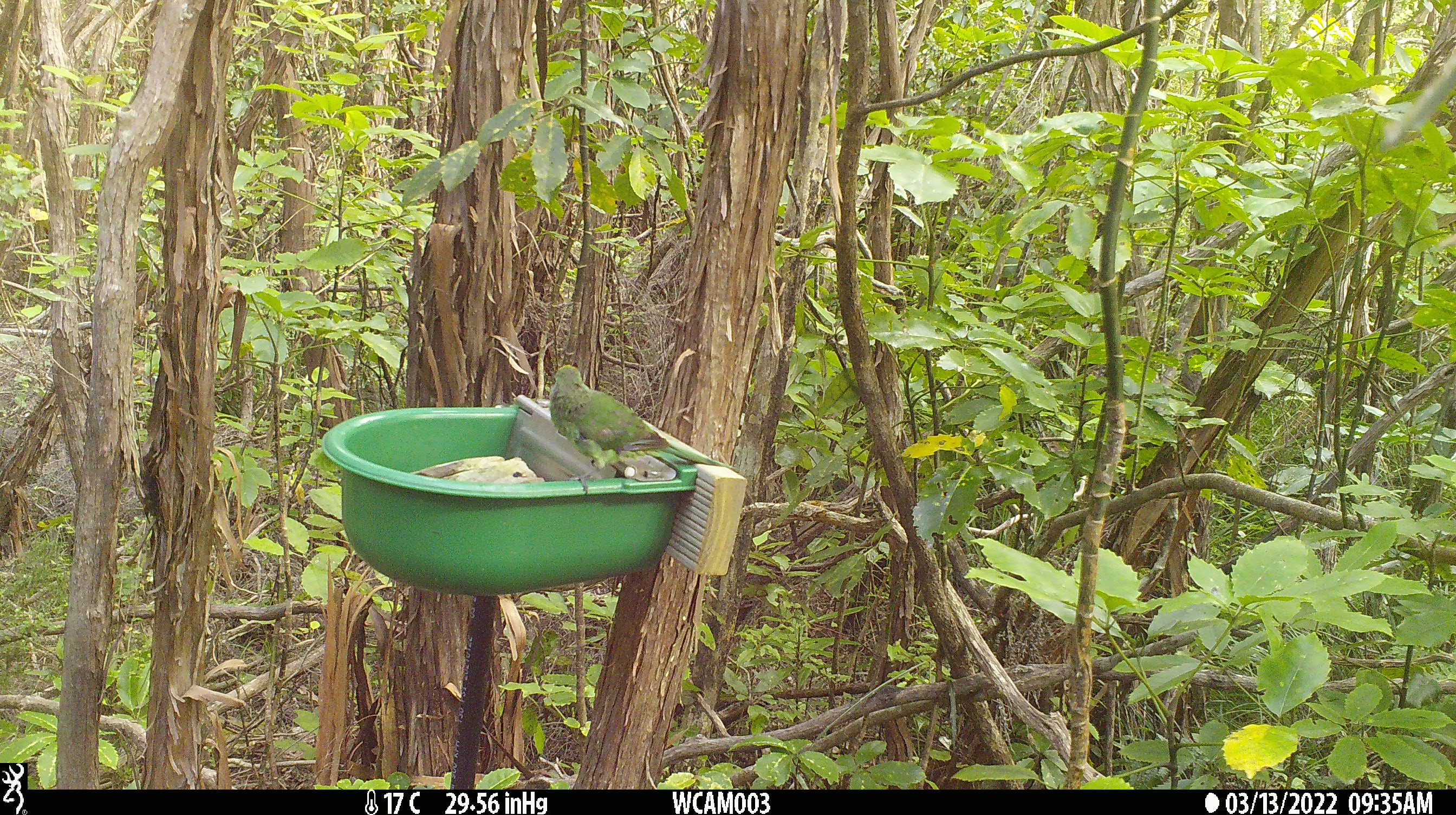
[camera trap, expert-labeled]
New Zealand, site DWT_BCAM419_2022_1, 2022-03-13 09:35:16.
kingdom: Animalia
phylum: Chordata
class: Aves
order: Psittaciformes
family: Psittaculidae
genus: Cyanoramphus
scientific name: Cyanoramphus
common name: parakeet